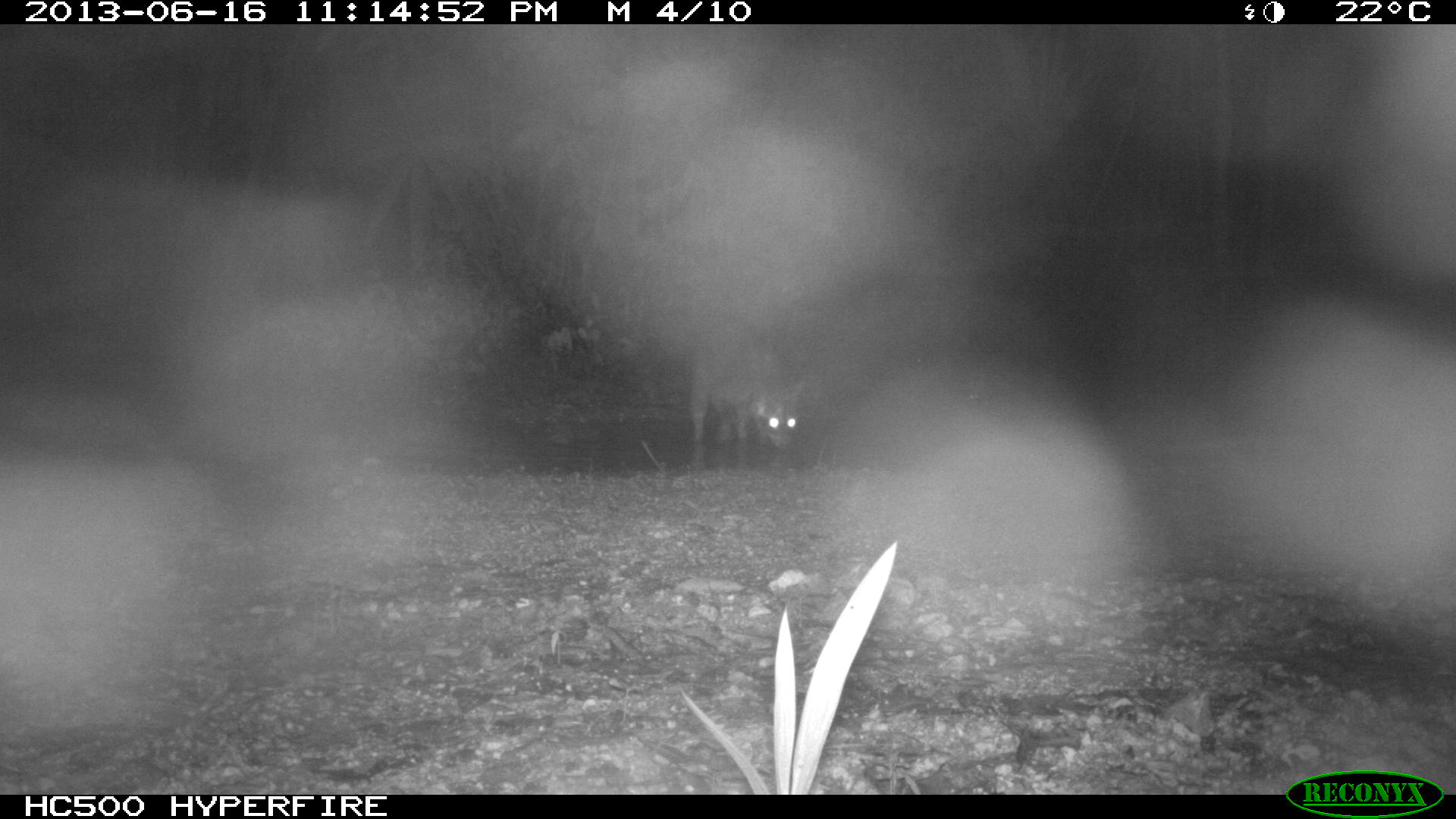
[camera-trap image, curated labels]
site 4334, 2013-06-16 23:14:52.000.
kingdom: Animalia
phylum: Chordata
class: Mammalia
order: Carnivora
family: Procyonidae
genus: Procyon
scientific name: Procyon lotor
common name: common raccoon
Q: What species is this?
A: Procyon lotor (common raccoon).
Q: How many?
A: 1.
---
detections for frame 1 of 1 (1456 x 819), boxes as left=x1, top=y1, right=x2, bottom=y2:
procyon lotor: left=686, top=315, right=805, bottom=449